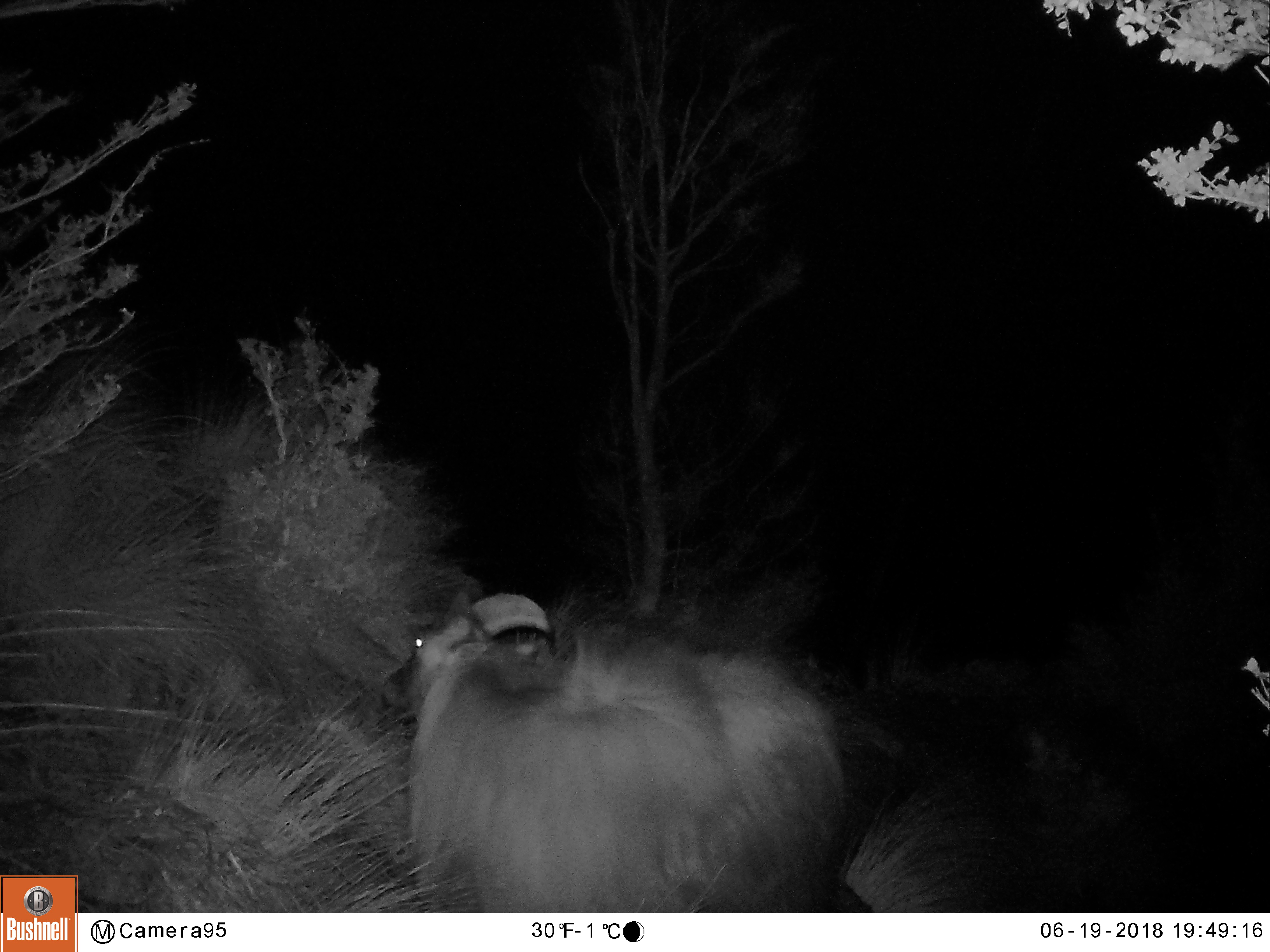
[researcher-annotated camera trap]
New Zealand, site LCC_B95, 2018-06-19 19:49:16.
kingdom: Animalia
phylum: Chordata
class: Mammalia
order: Artiodactyla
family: Bovidae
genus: Nilgiritragus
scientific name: Nilgiritragus hylocrius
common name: tahr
Tahr (Nilgiritragus hylocrius).